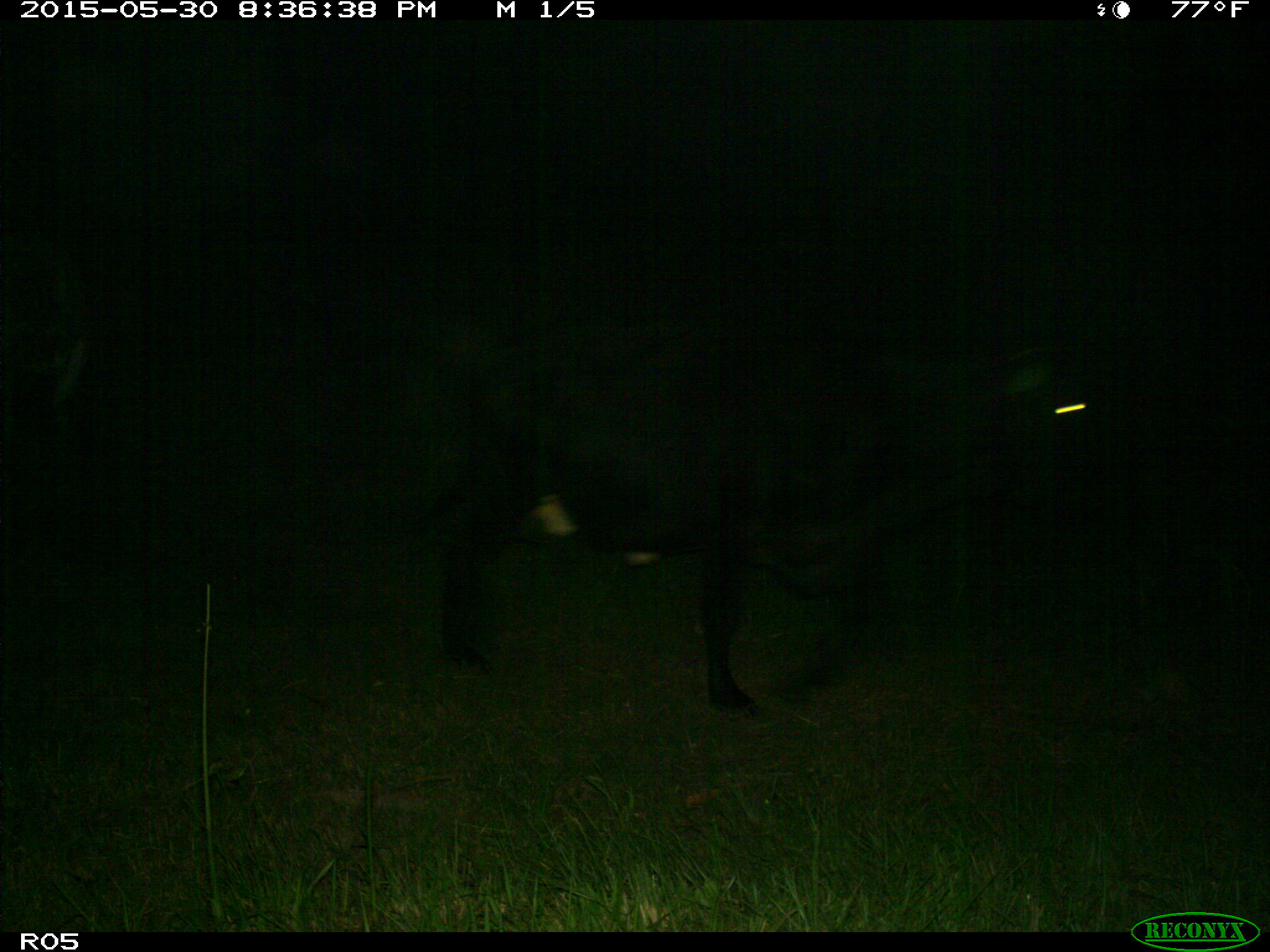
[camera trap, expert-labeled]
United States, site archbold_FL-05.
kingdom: Animalia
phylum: Chordata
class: Mammalia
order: Artiodactyla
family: Bovidae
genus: Bos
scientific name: Bos taurus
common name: domestic cow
Bos taurus (domestic cow).